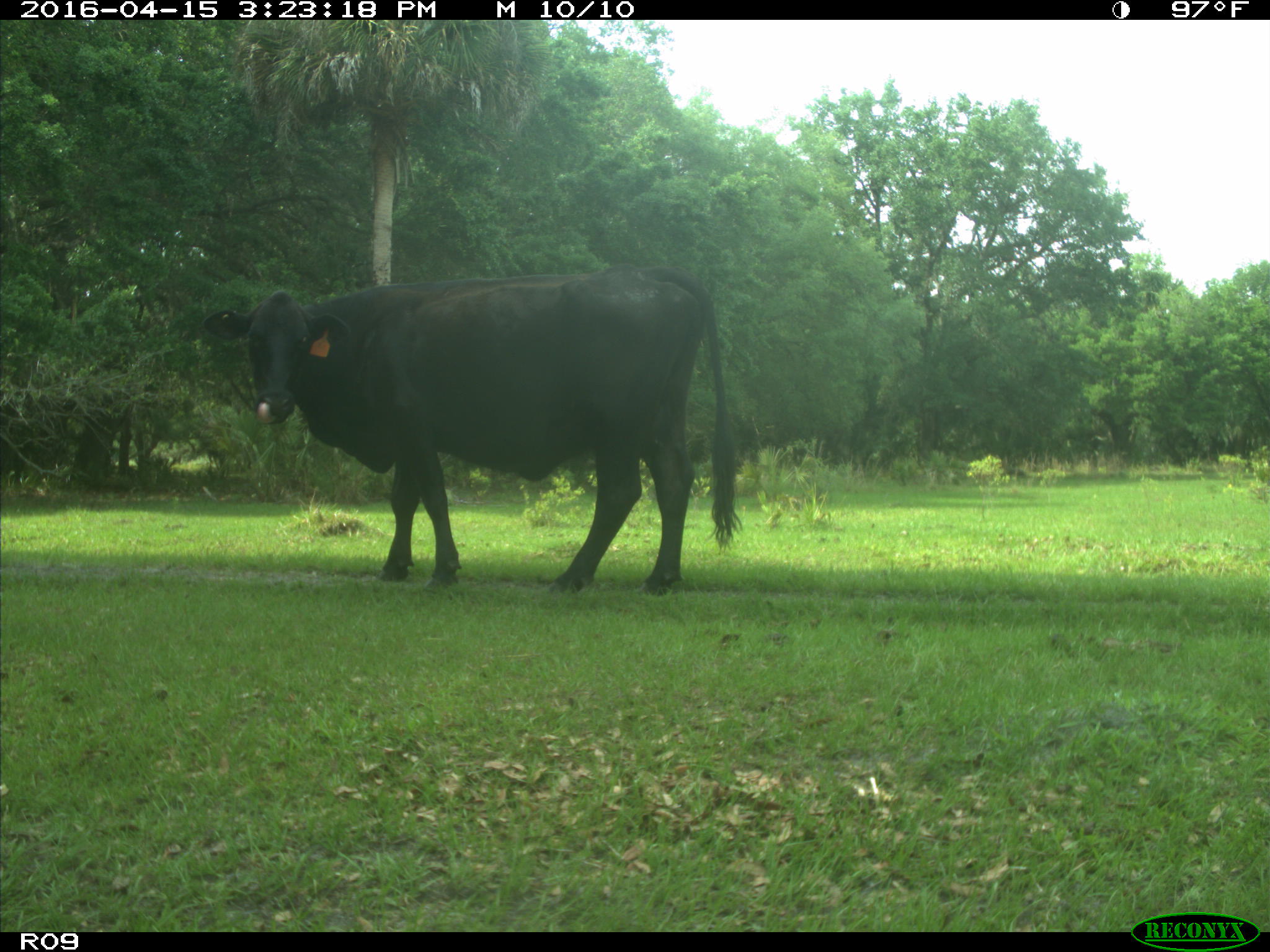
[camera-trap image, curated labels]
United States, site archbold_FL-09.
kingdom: Animalia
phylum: Chordata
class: Mammalia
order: Artiodactyla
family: Bovidae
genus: Bos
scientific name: Bos taurus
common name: domestic cow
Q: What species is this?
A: Bos taurus (domestic cow).